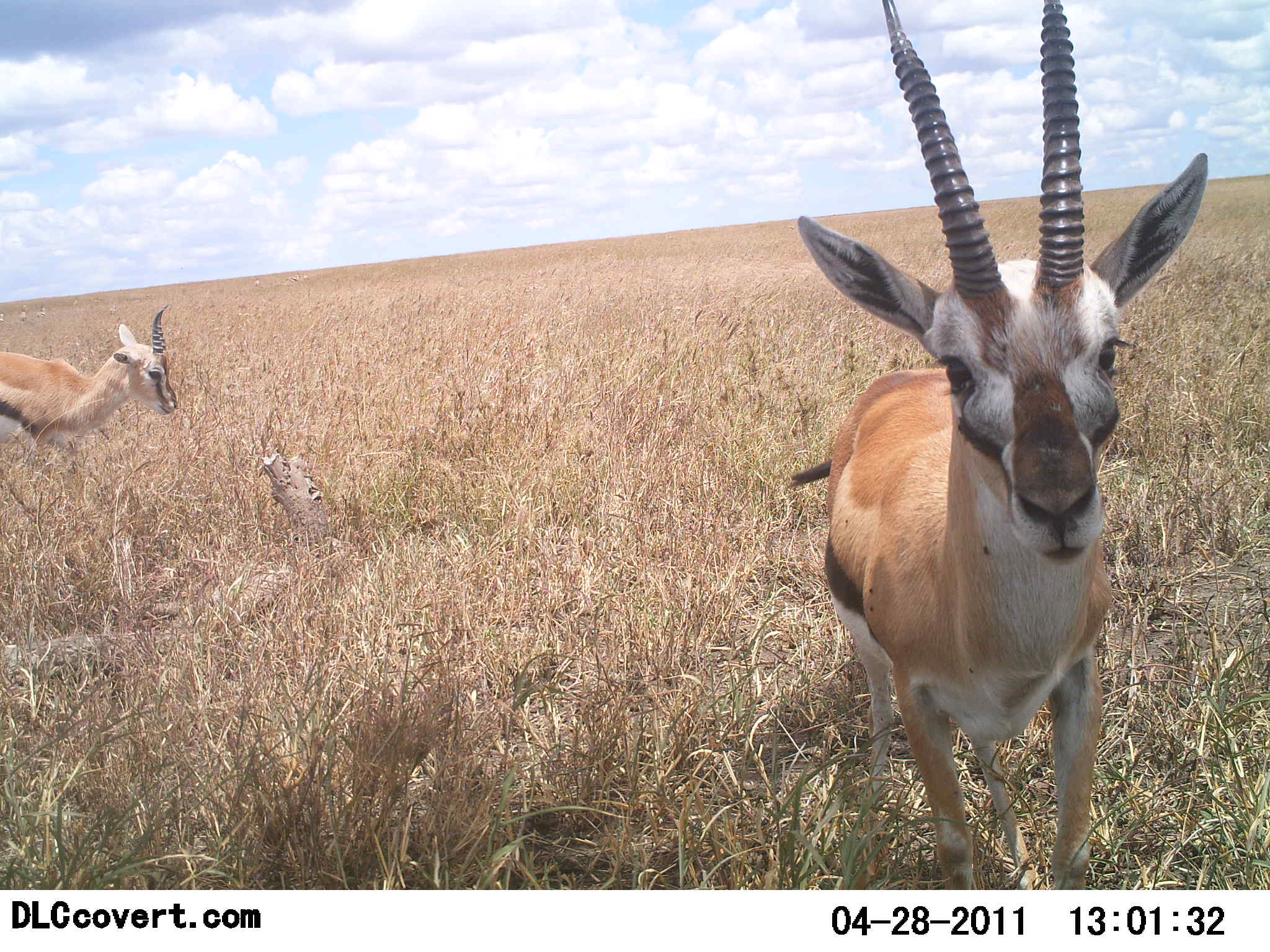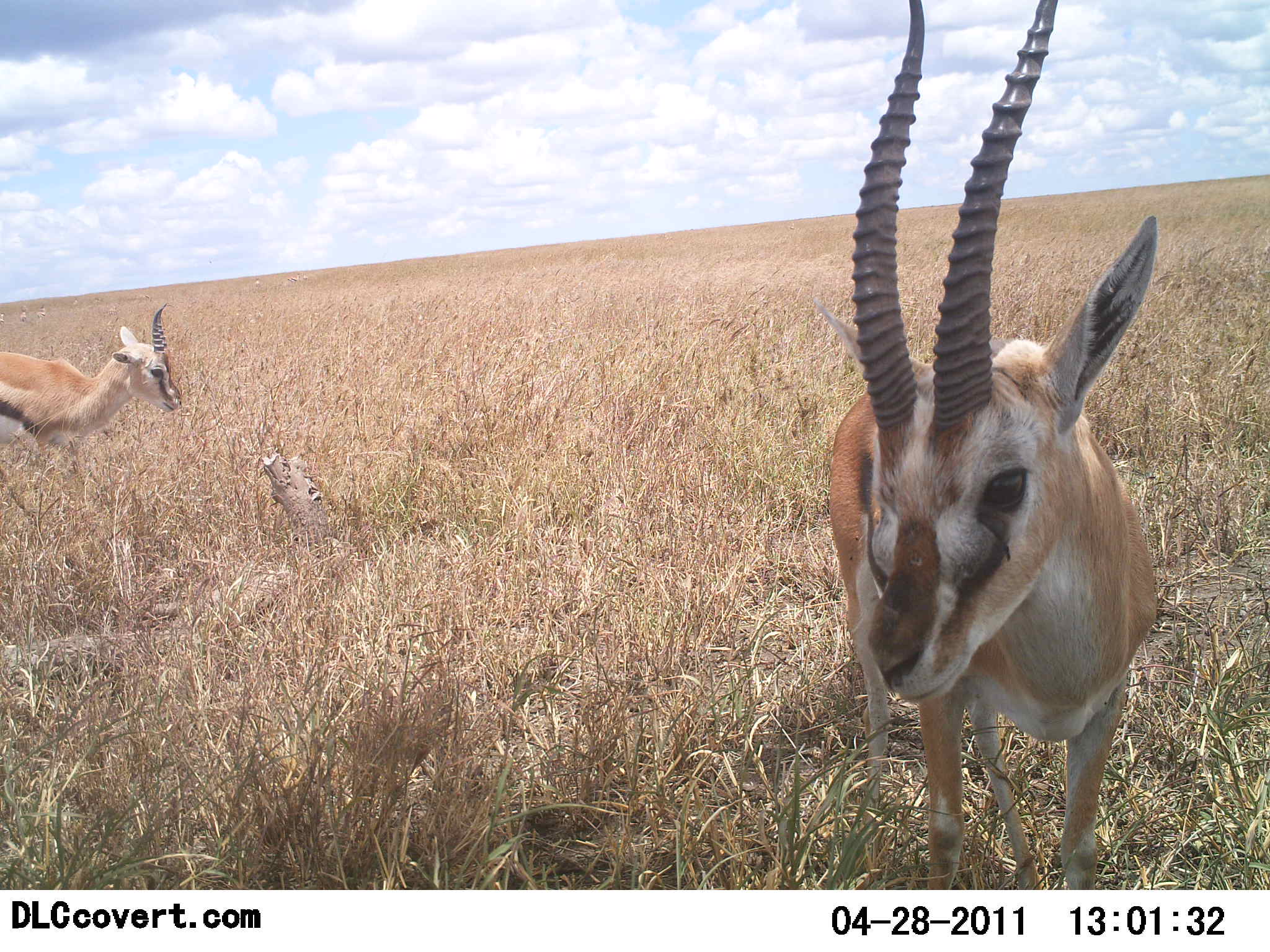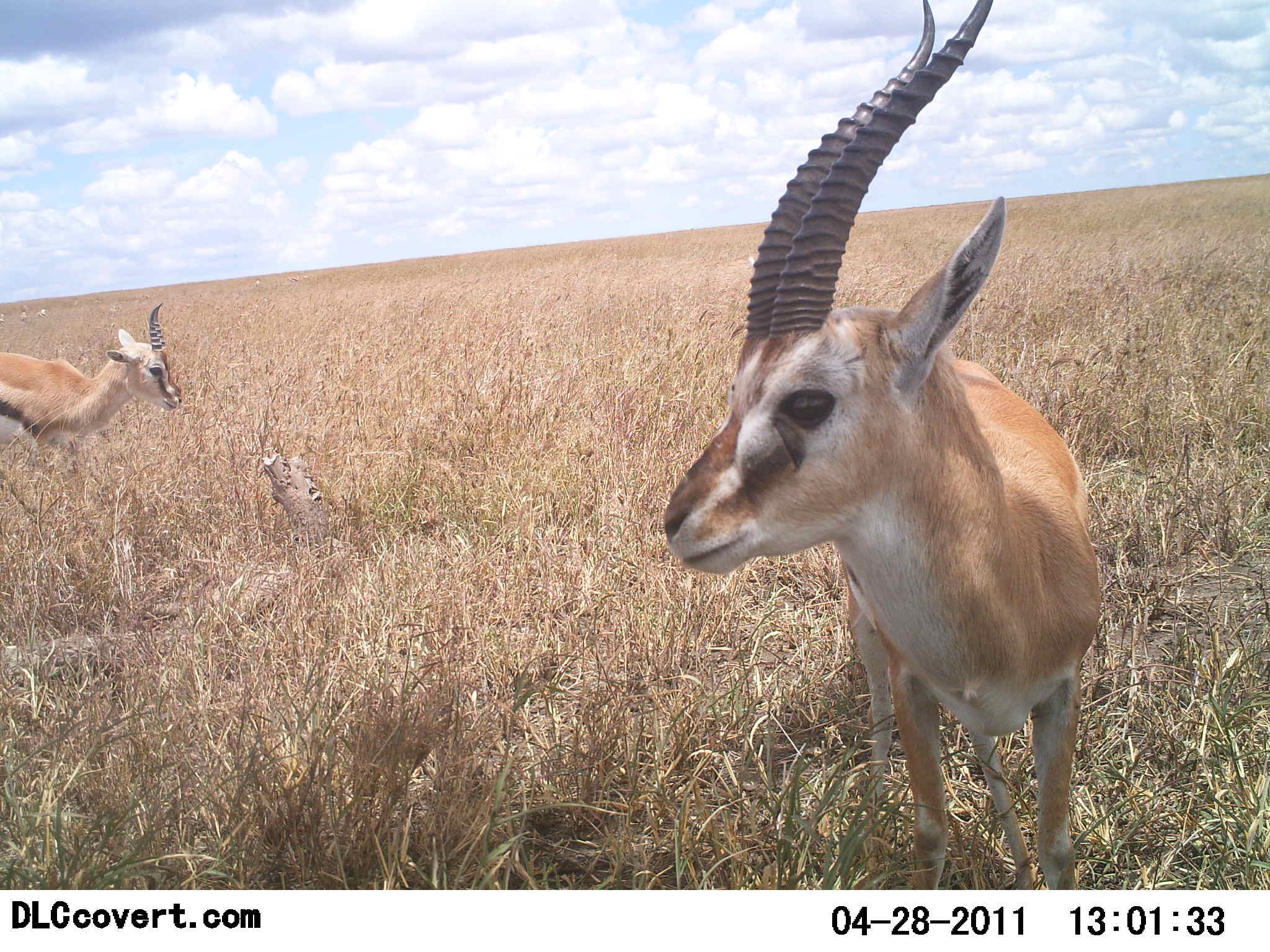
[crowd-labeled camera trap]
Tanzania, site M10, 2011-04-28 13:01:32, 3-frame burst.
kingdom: Animalia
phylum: Chordata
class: Mammalia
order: Artiodactyla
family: Bovidae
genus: Eudorcas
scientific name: Eudorcas thomsonii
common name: thomson's gazelle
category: gazellethomsons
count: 2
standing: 100%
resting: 0%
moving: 18%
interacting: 9%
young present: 0%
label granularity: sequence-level